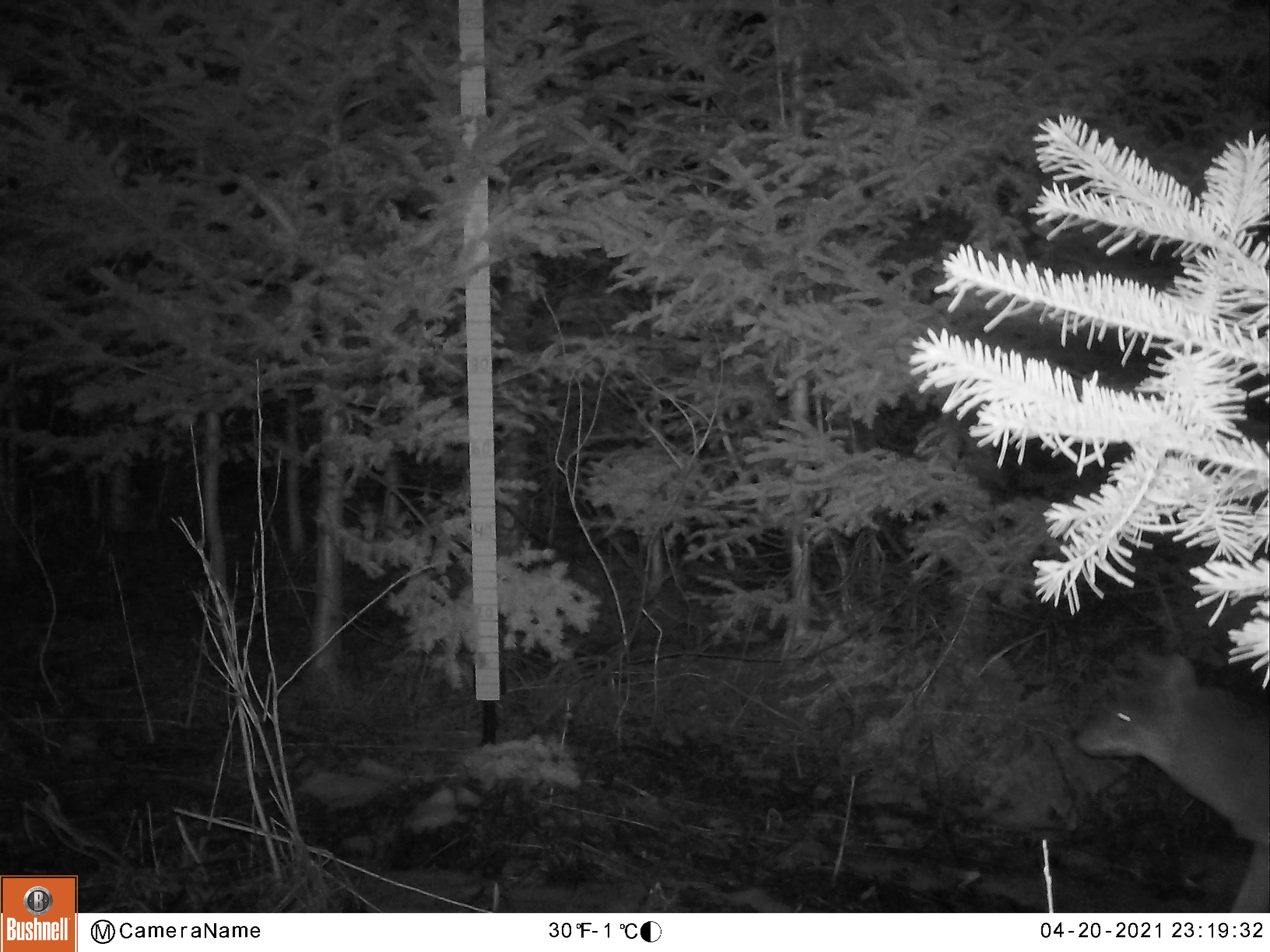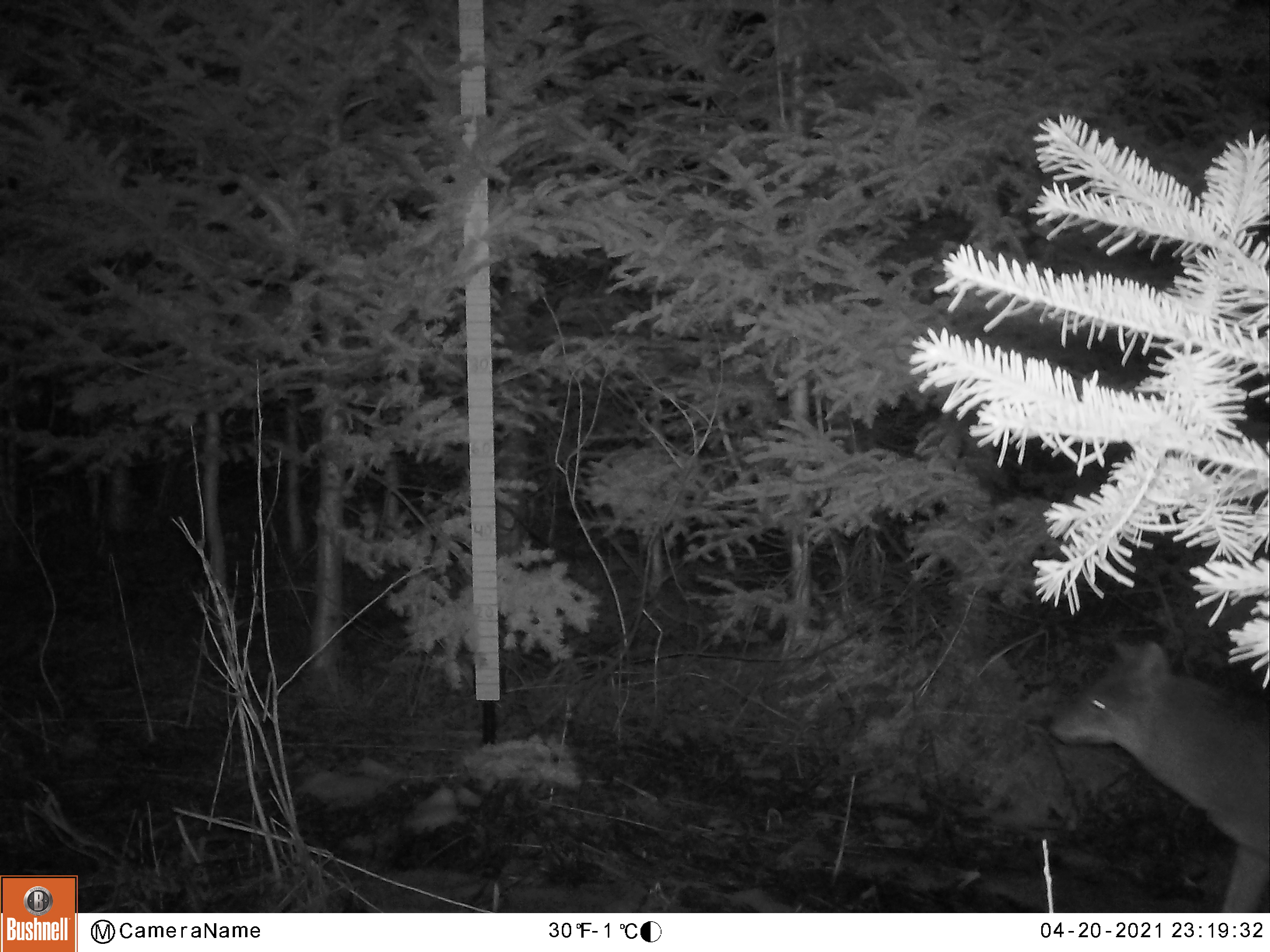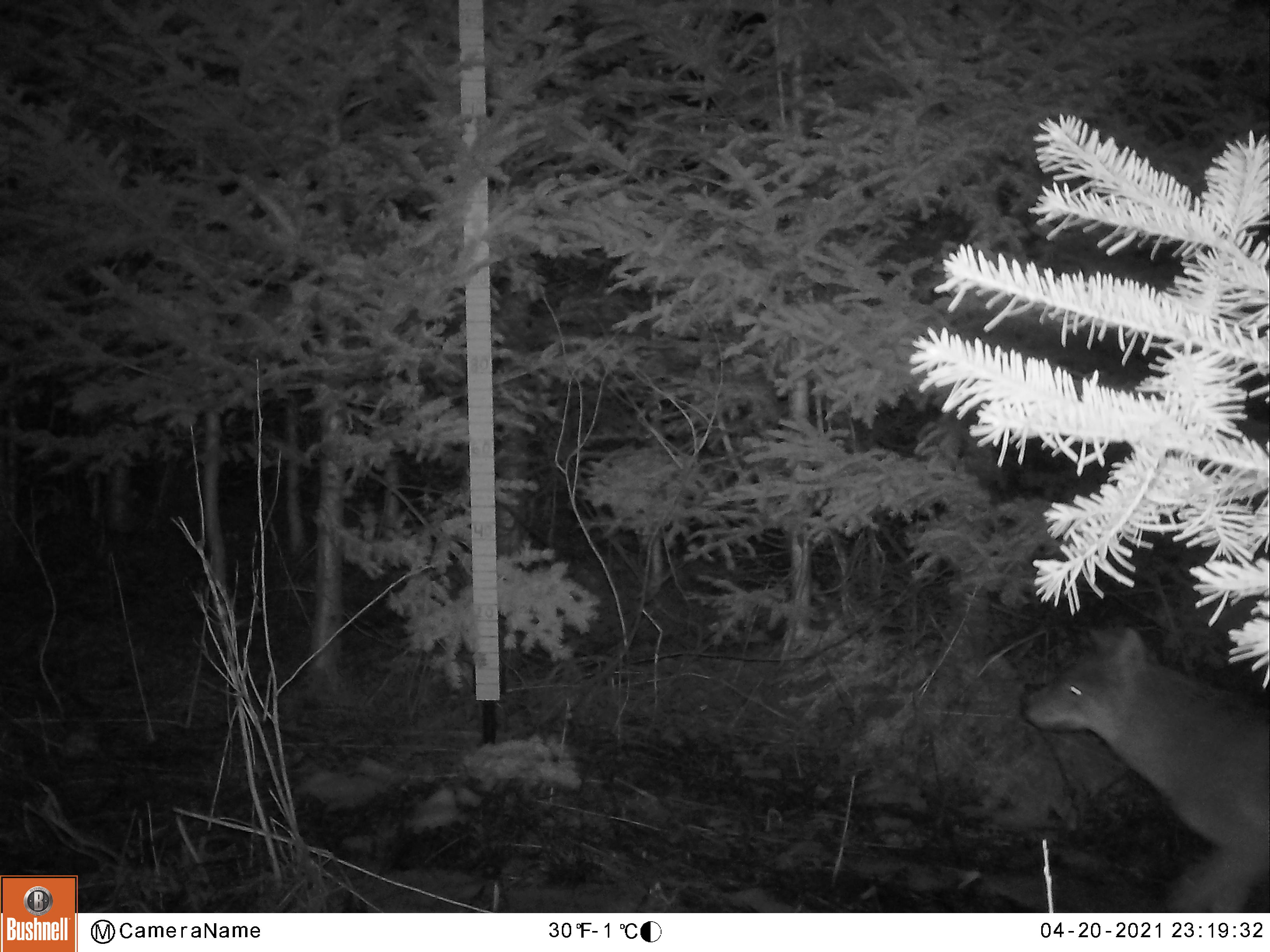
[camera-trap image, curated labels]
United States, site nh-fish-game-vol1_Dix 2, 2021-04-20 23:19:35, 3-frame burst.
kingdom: Animalia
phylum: Chordata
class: Mammalia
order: Carnivora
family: Canidae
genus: Canis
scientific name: Canis latrans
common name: coyote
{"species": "coyote (Canis latrans)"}